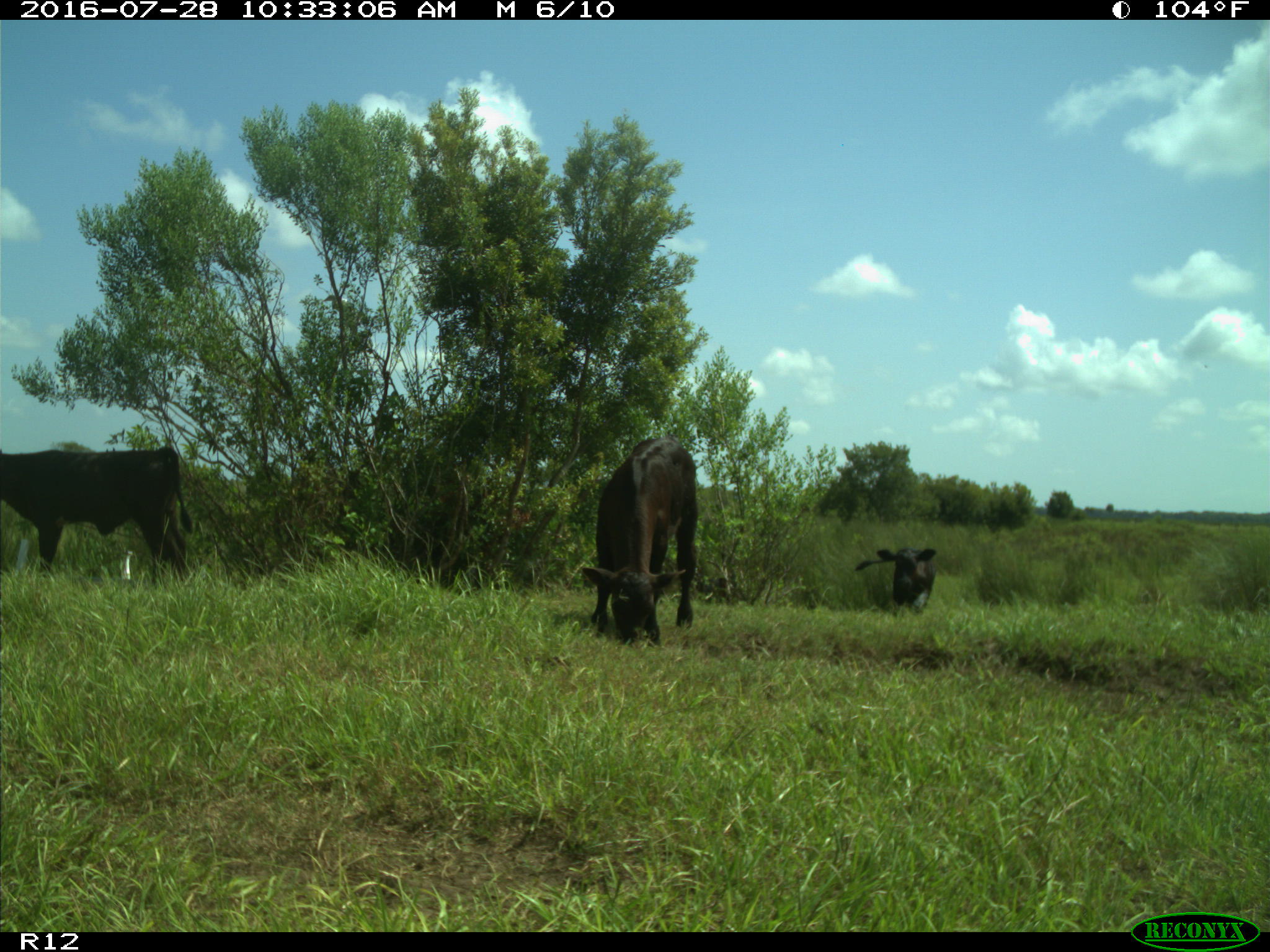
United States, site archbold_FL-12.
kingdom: Animalia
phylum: Chordata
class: Mammalia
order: Artiodactyla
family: Bovidae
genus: Bos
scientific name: Bos taurus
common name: domestic cow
Bos taurus (domestic cow).